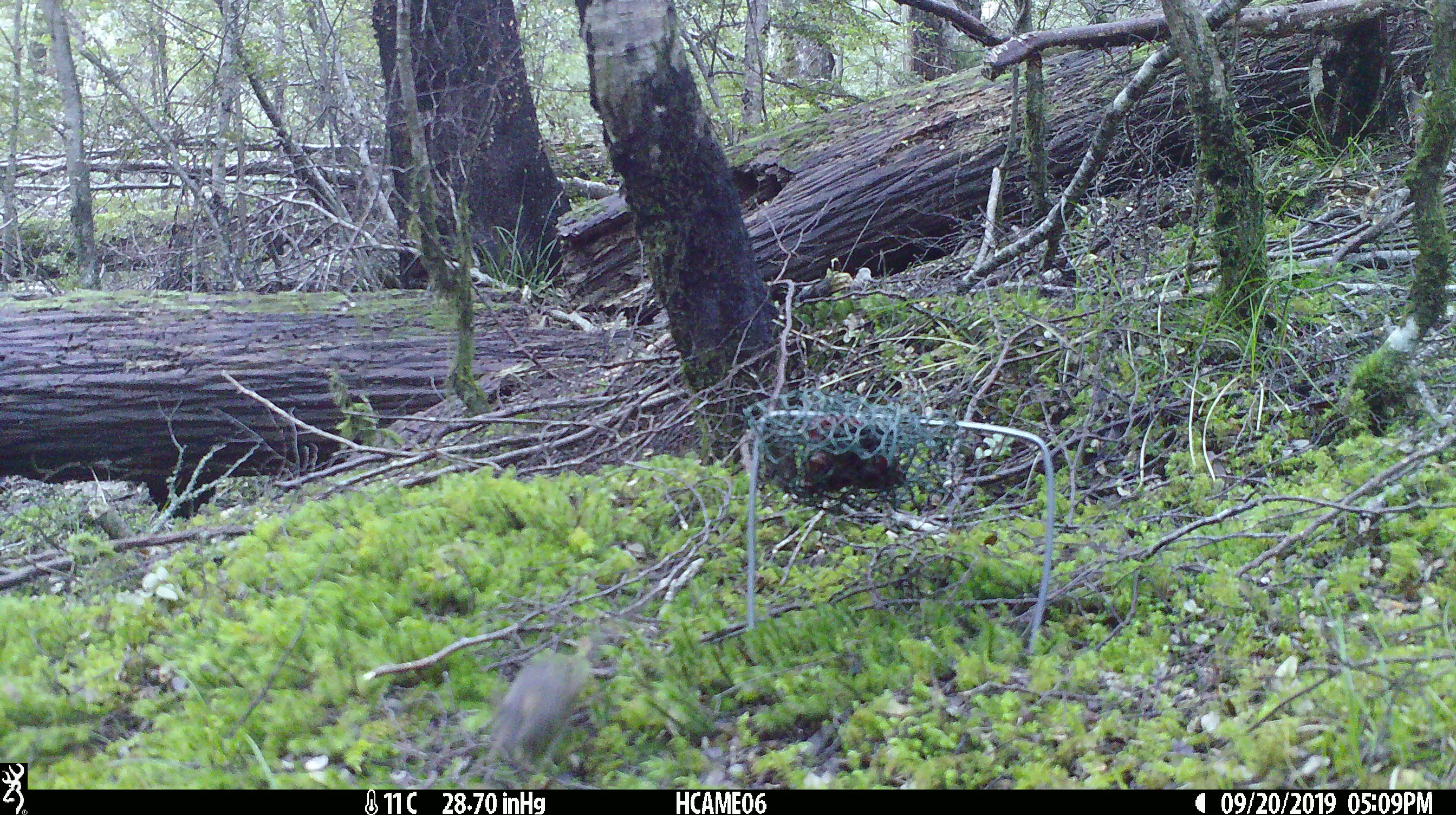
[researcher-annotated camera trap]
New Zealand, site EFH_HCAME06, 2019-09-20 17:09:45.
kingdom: Animalia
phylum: Chordata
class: Mammalia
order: Rodentia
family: Muridae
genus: Mus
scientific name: Mus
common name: mouse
Mouse (Mus).